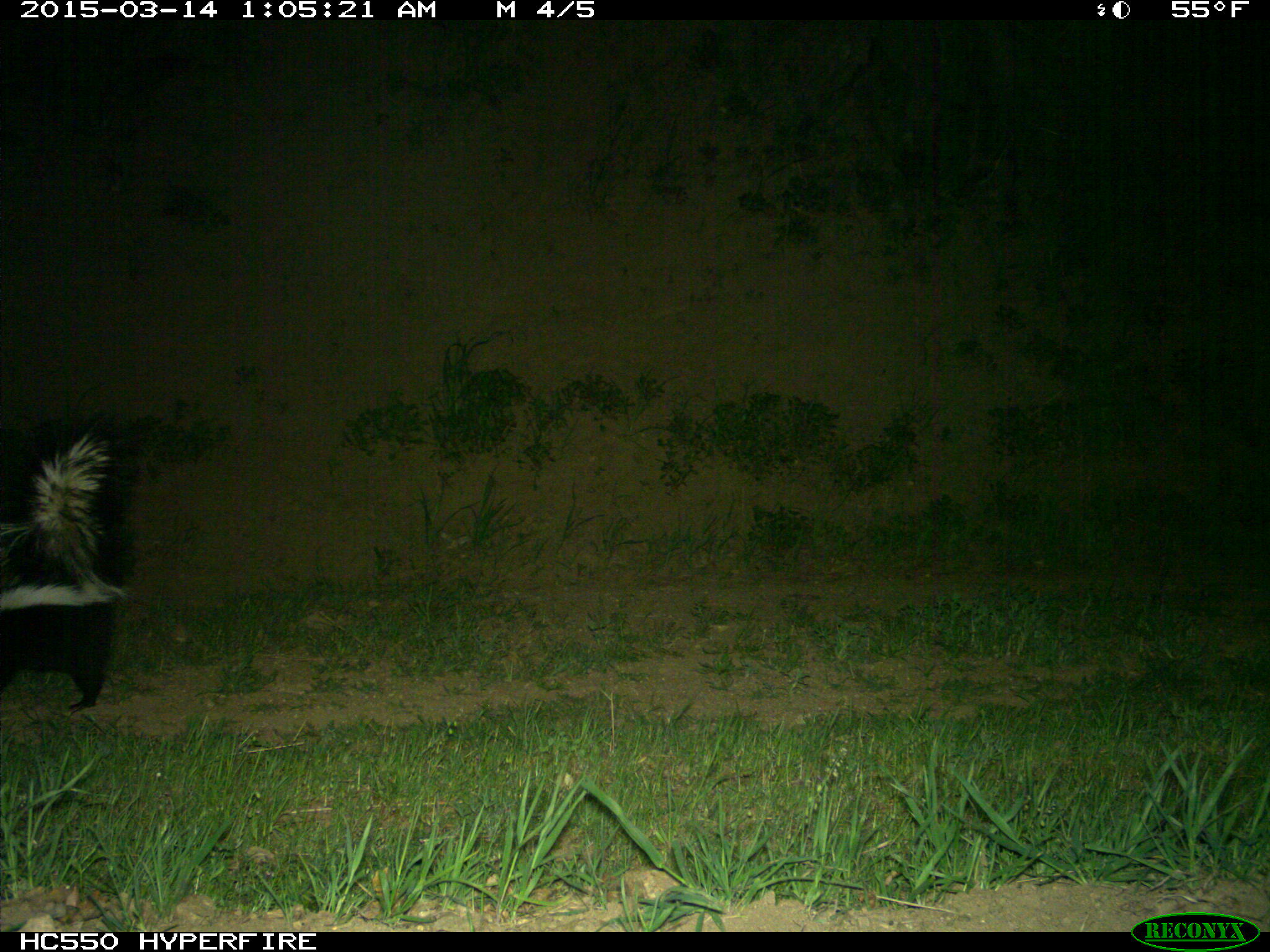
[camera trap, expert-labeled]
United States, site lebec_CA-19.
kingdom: Animalia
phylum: Chordata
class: Mammalia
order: Carnivora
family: Mephitidae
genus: Mephitis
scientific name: Mephitis mephitis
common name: striped skunk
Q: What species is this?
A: Mephitis mephitis (striped skunk).